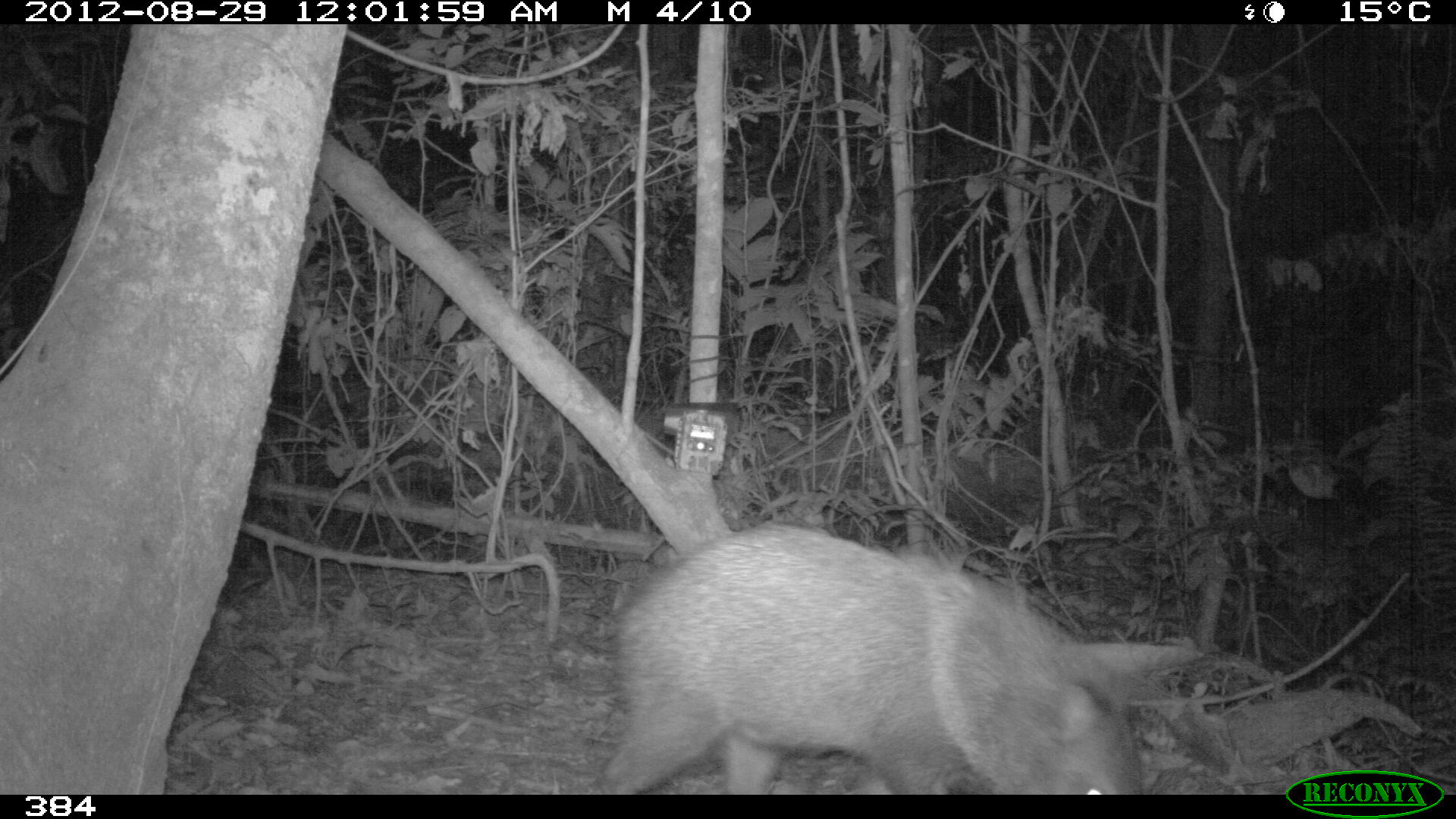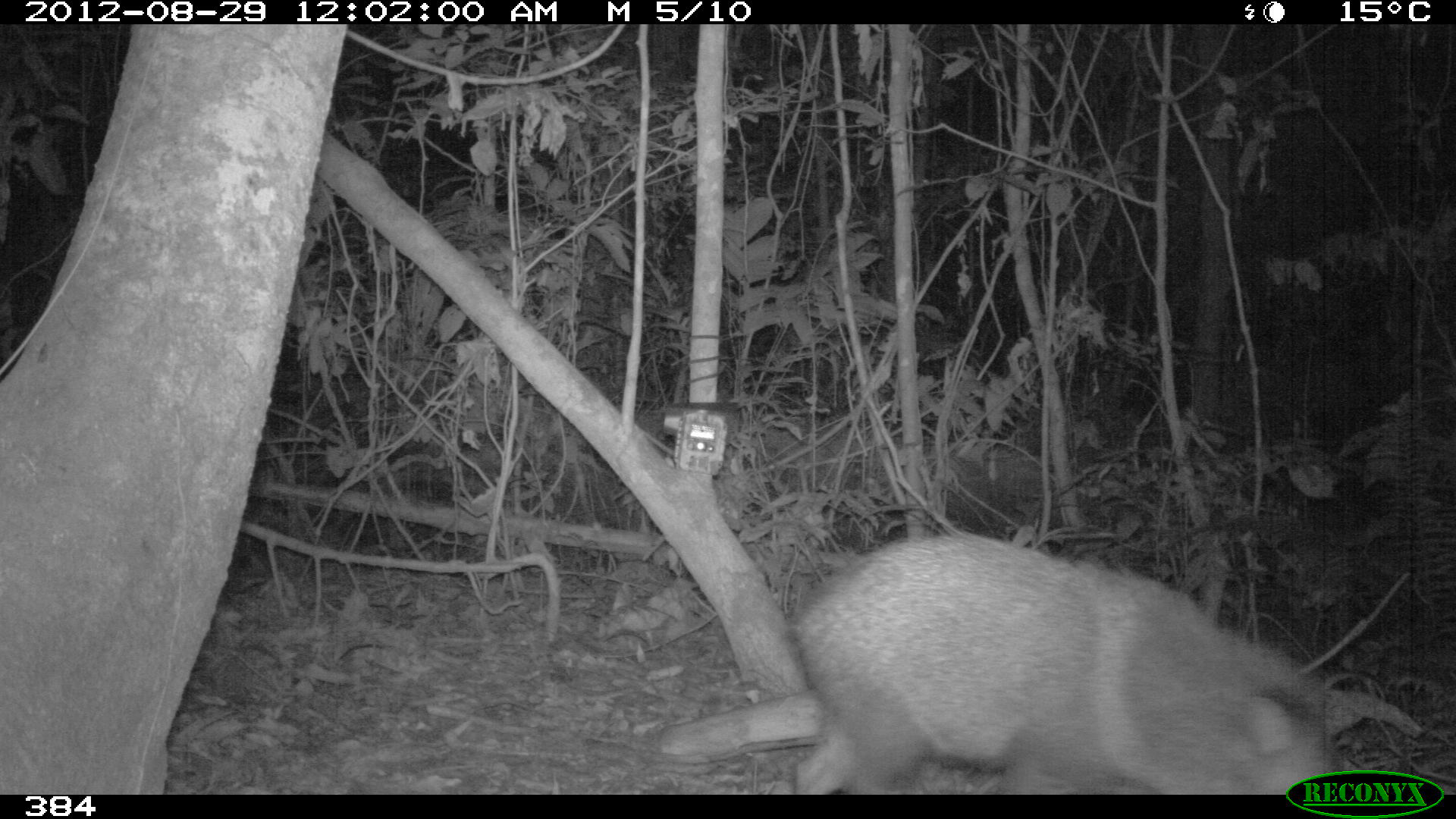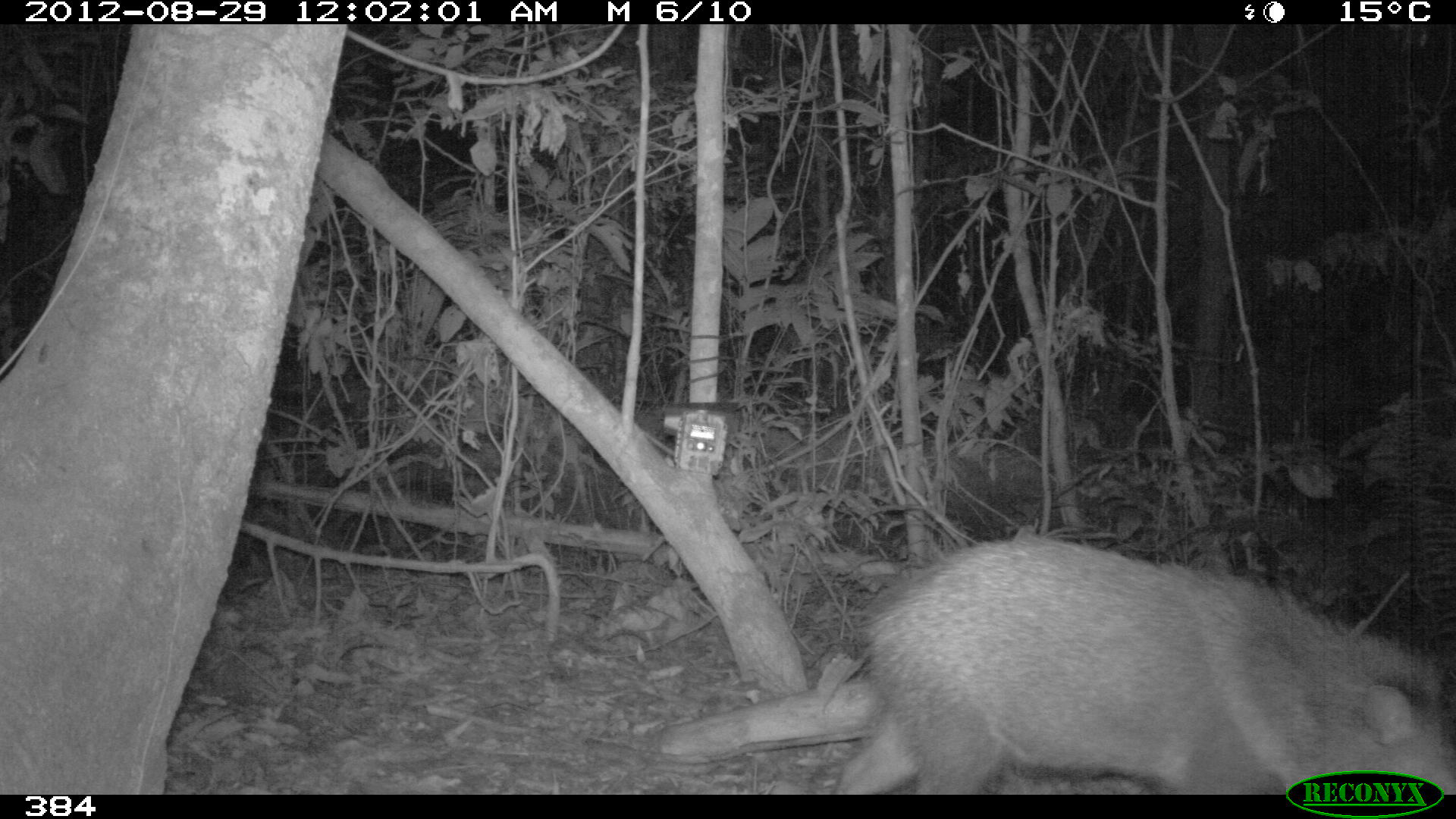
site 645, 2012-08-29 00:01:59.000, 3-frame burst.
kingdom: Animalia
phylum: Chordata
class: Mammalia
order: Artiodactyla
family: Tayassuidae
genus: Pecari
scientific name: Pecari tajacu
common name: collared peccary